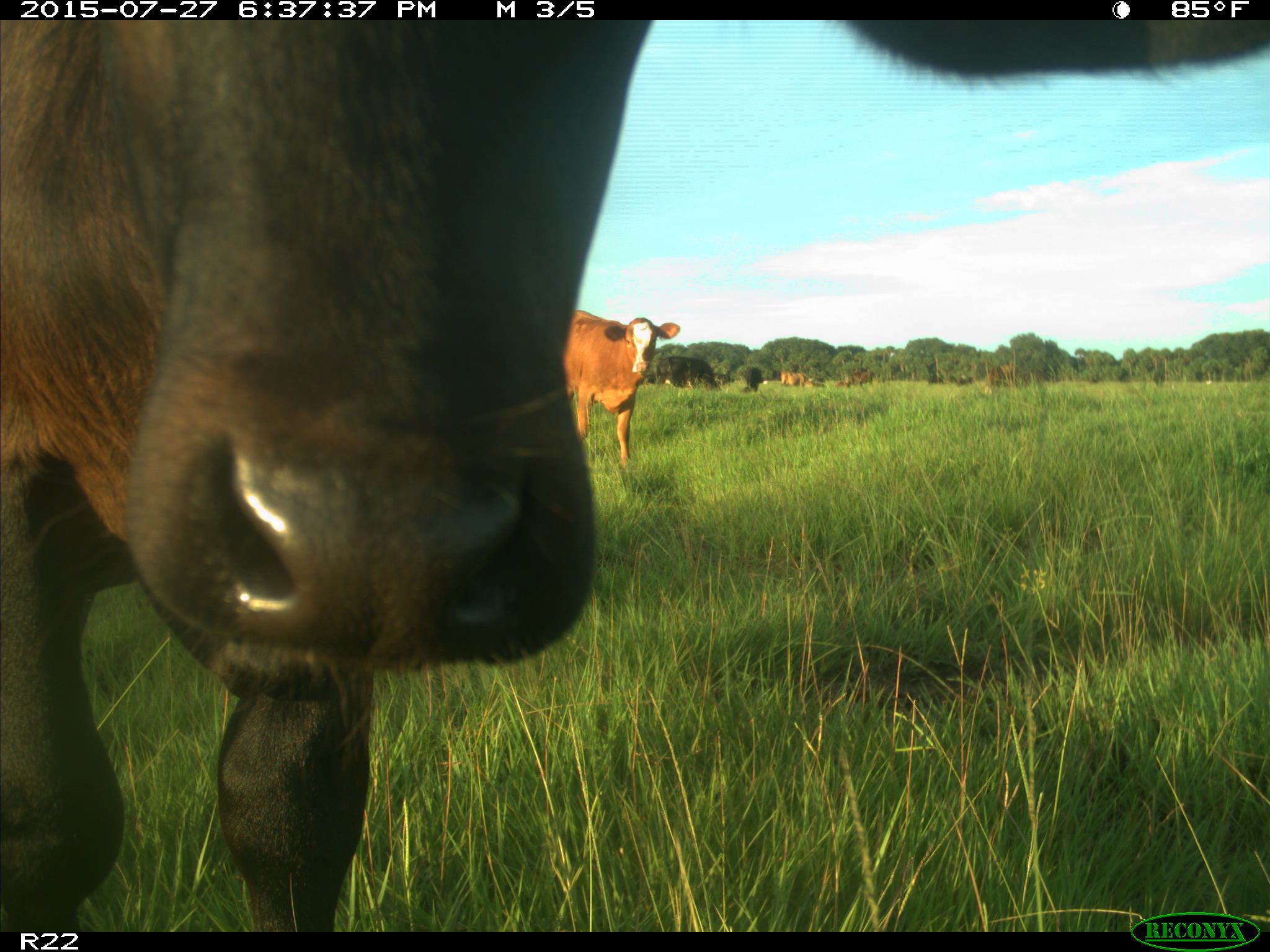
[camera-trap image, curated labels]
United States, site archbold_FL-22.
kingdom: Animalia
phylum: Chordata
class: Mammalia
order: Artiodactyla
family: Bovidae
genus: Bos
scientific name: Bos taurus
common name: domestic cow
Bos taurus (domestic cow).